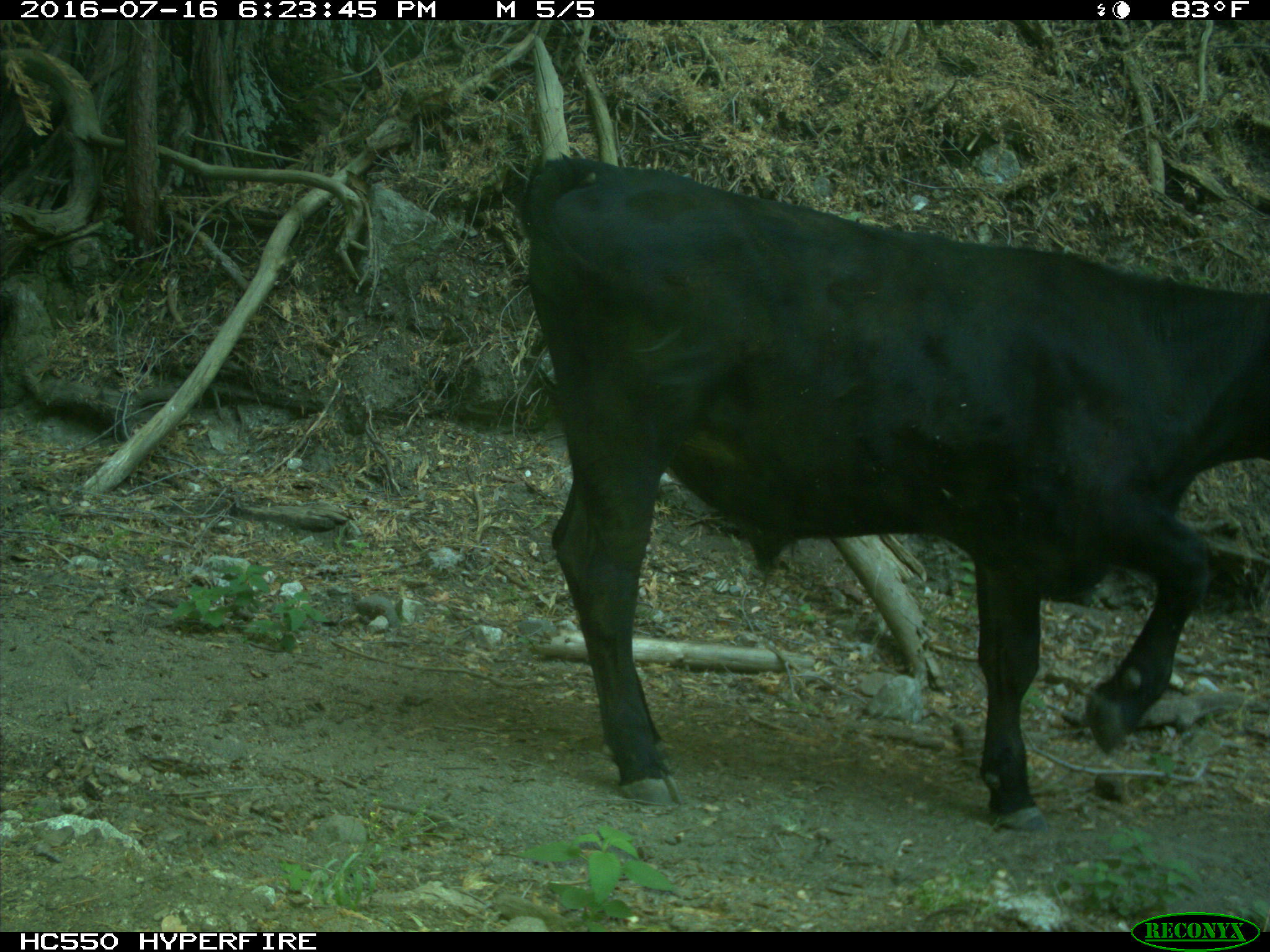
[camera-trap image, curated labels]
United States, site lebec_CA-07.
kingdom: Animalia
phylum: Chordata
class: Mammalia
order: Artiodactyla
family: Bovidae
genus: Bos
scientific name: Bos taurus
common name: domestic cow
Bos taurus (domestic cow).